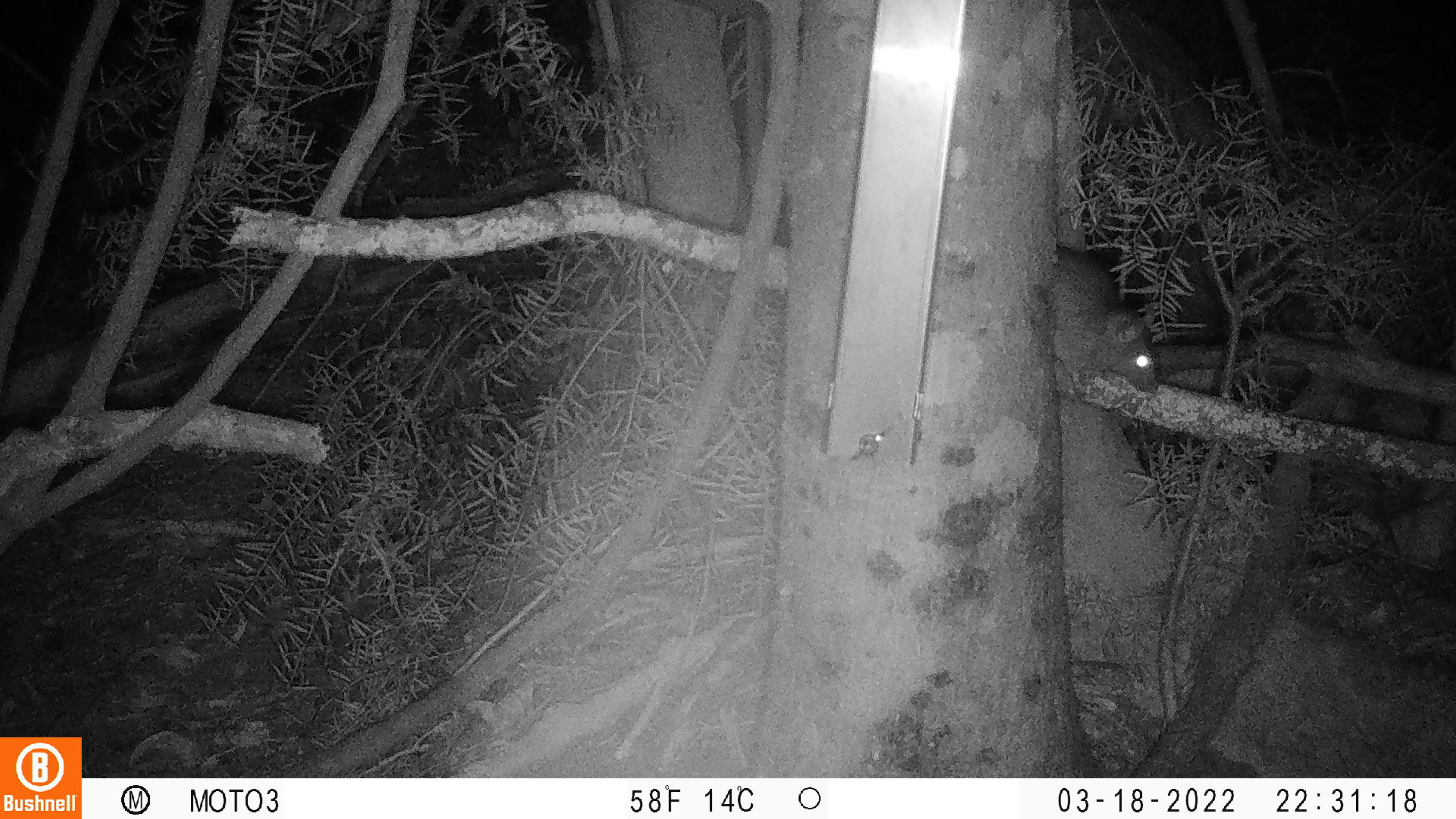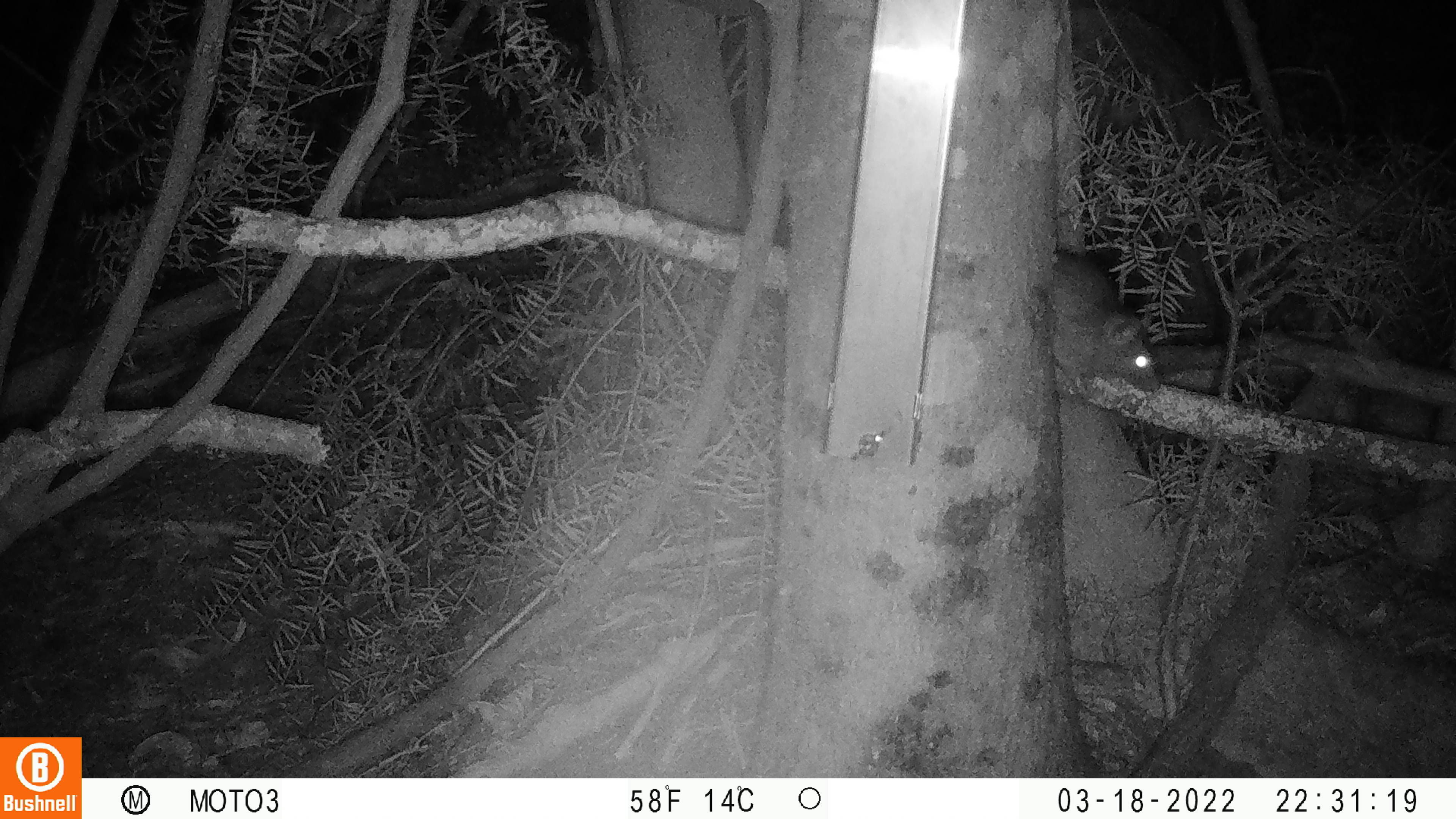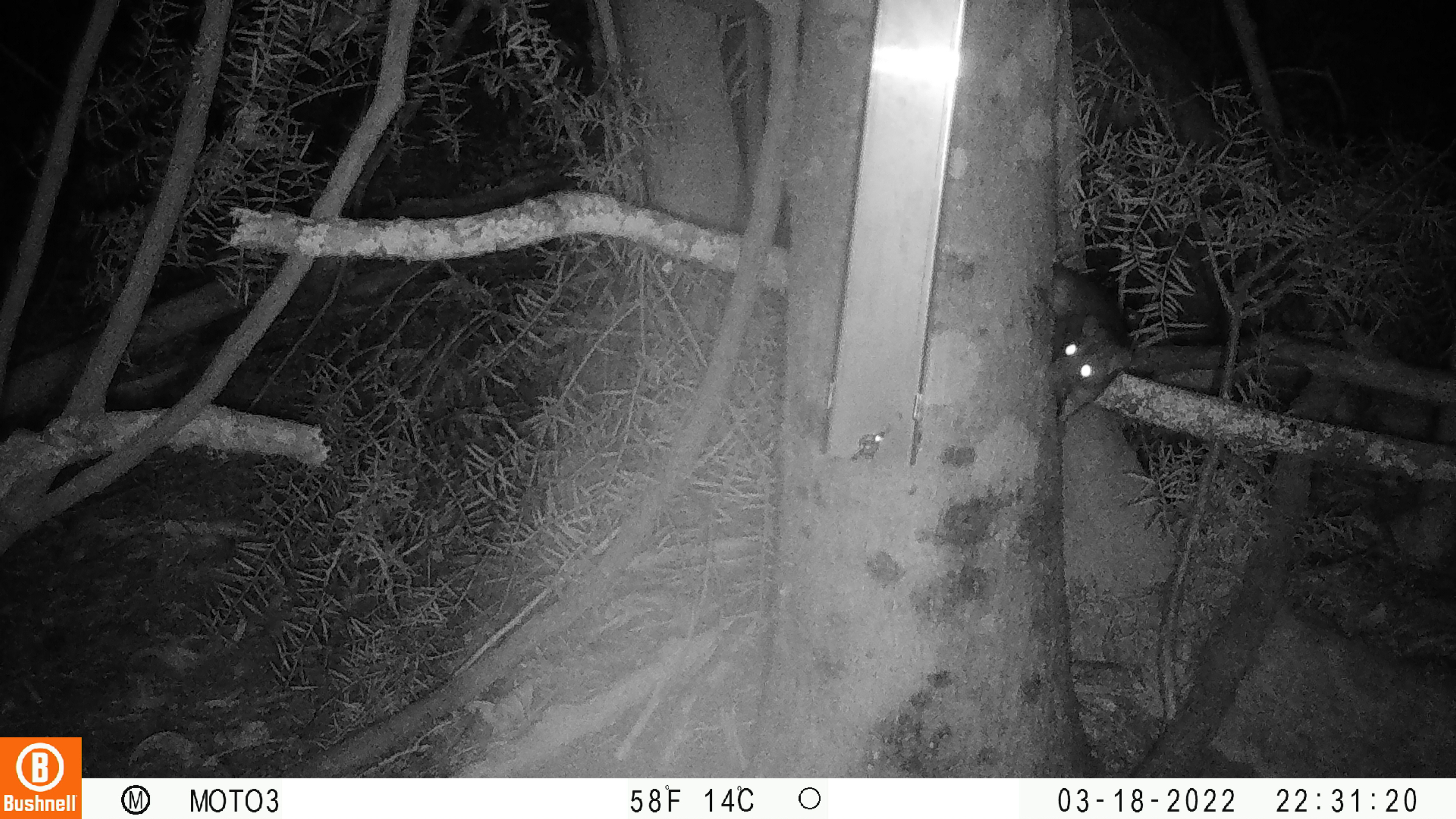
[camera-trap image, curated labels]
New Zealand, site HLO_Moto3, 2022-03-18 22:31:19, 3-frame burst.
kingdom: Animalia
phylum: Chordata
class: Mammalia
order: Rodentia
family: Muridae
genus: Rattus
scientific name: Rattus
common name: rat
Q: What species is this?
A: Rat (Rattus).